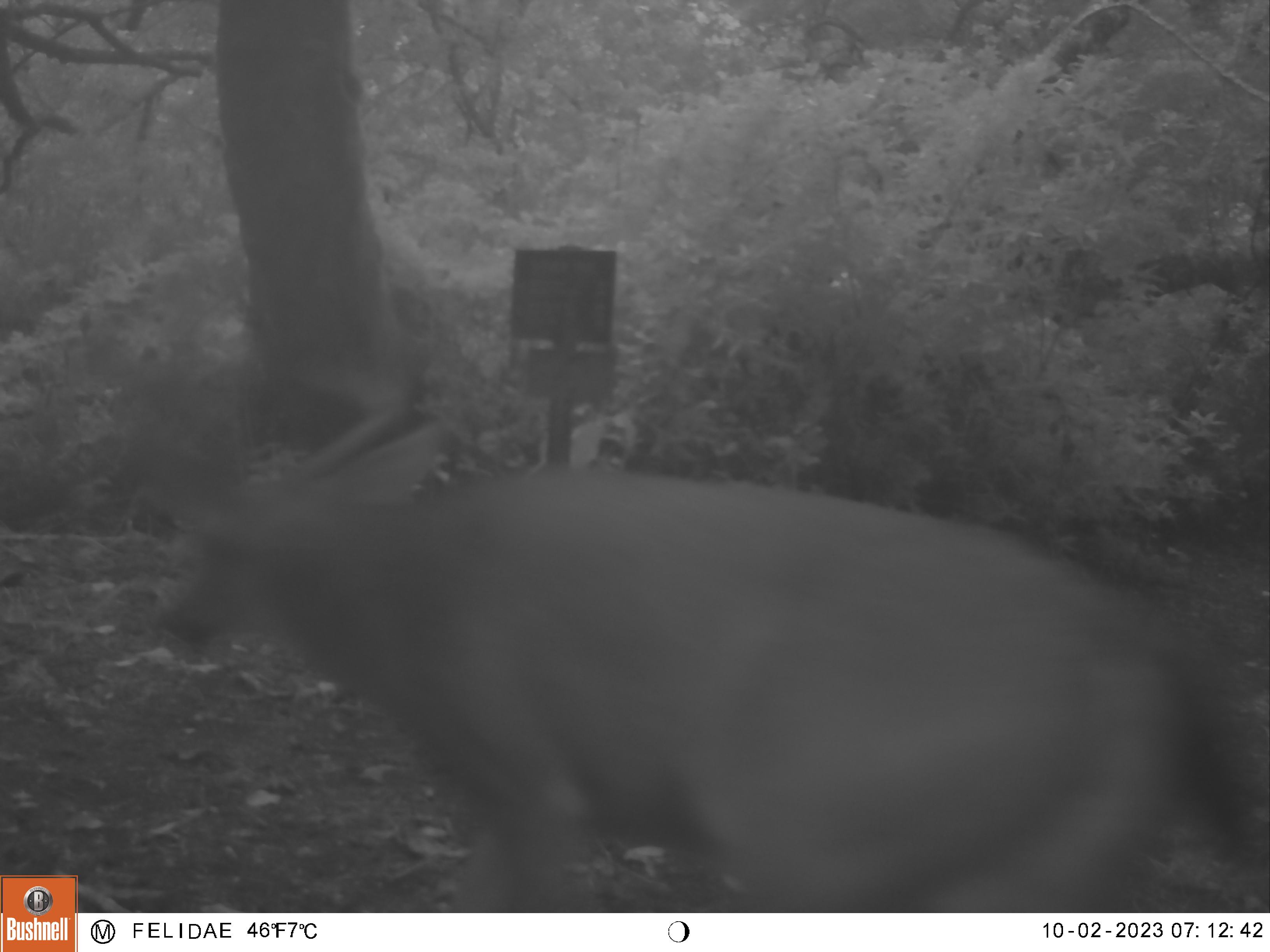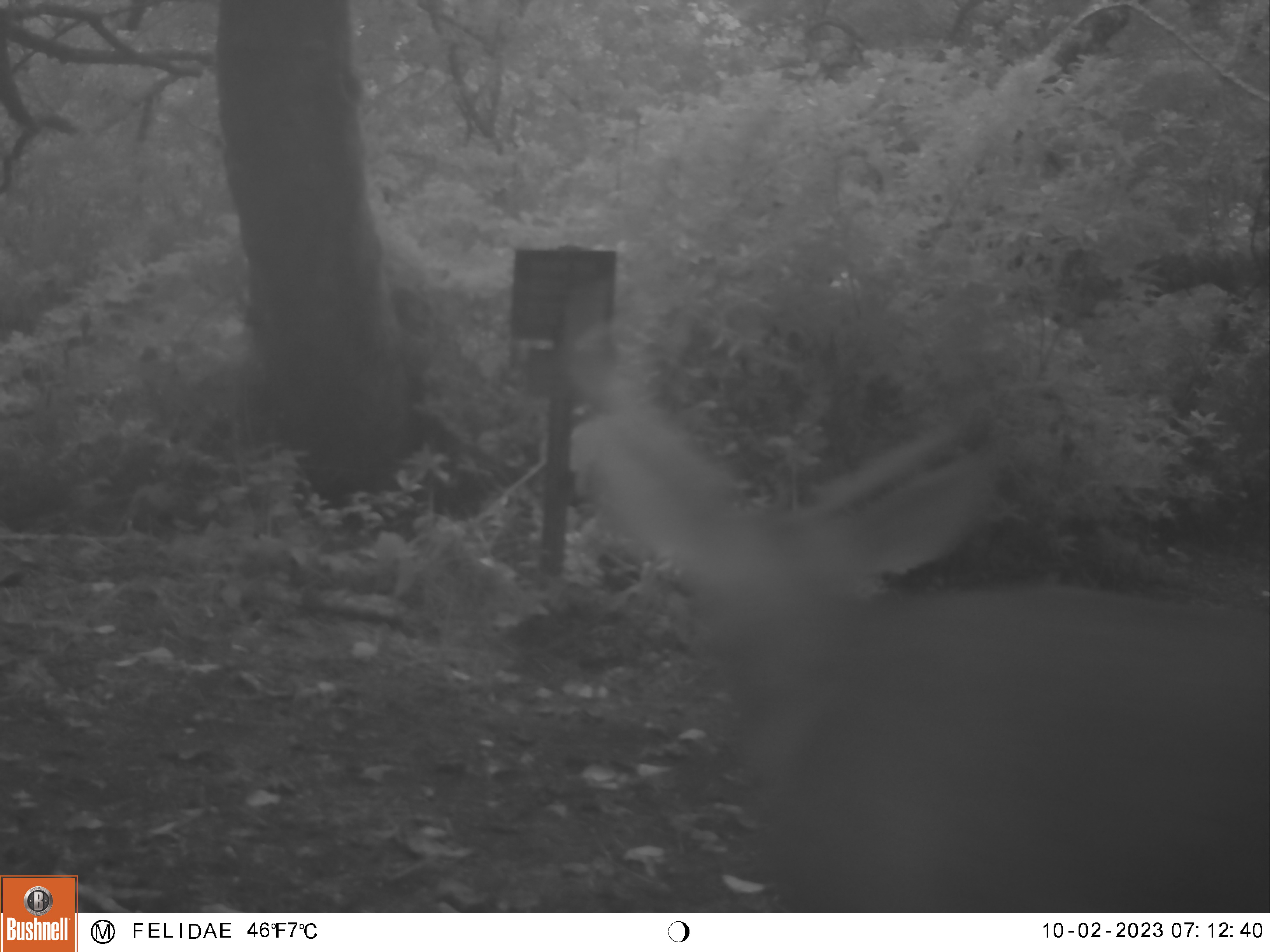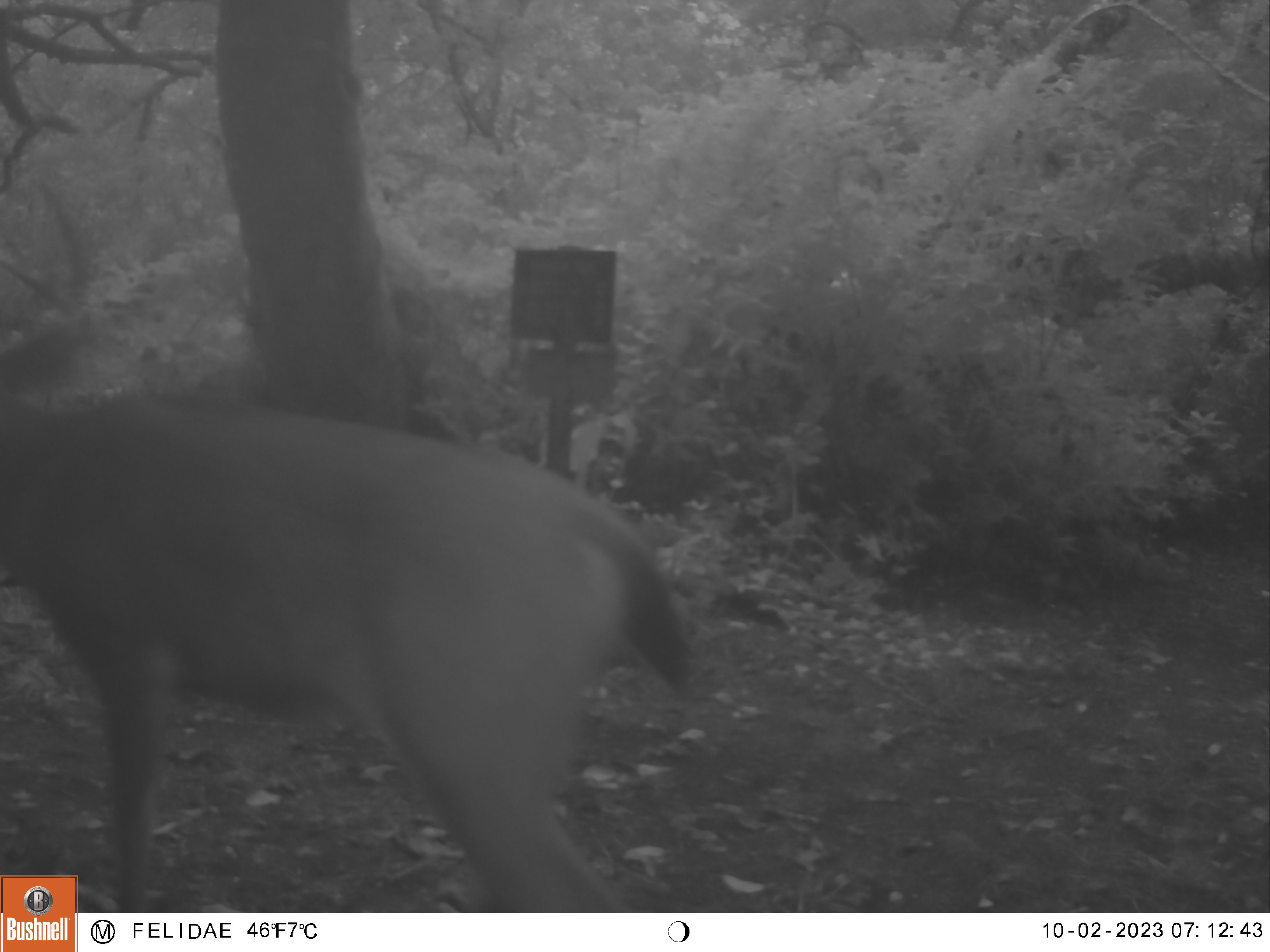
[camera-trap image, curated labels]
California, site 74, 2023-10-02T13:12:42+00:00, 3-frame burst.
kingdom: Animalia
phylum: Chordata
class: Mammalia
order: Artiodactyla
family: Cervidae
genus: Odocoileus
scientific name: Odocoileus hemionus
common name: mule deer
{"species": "mule deer (Odocoileus hemionus)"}